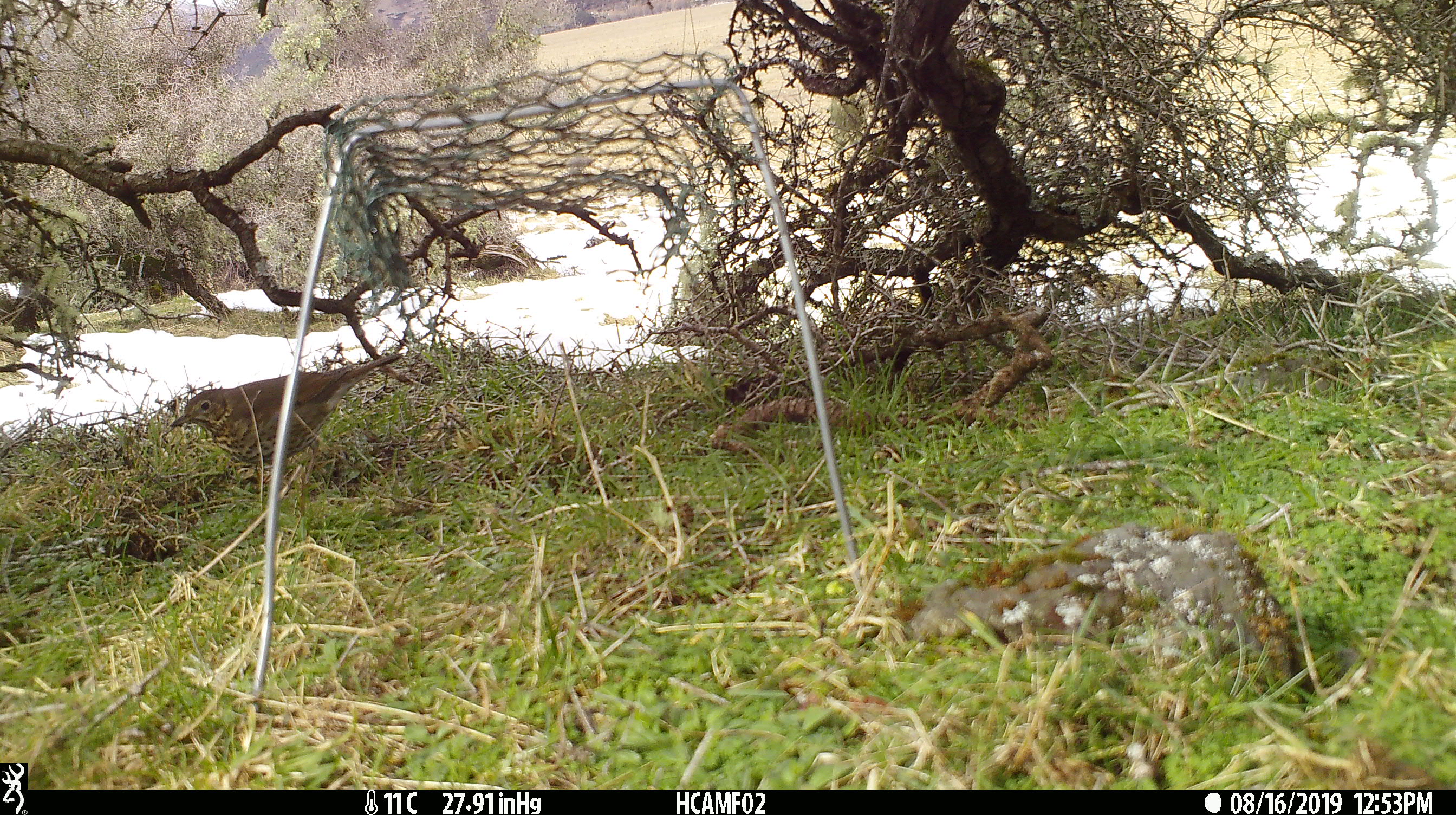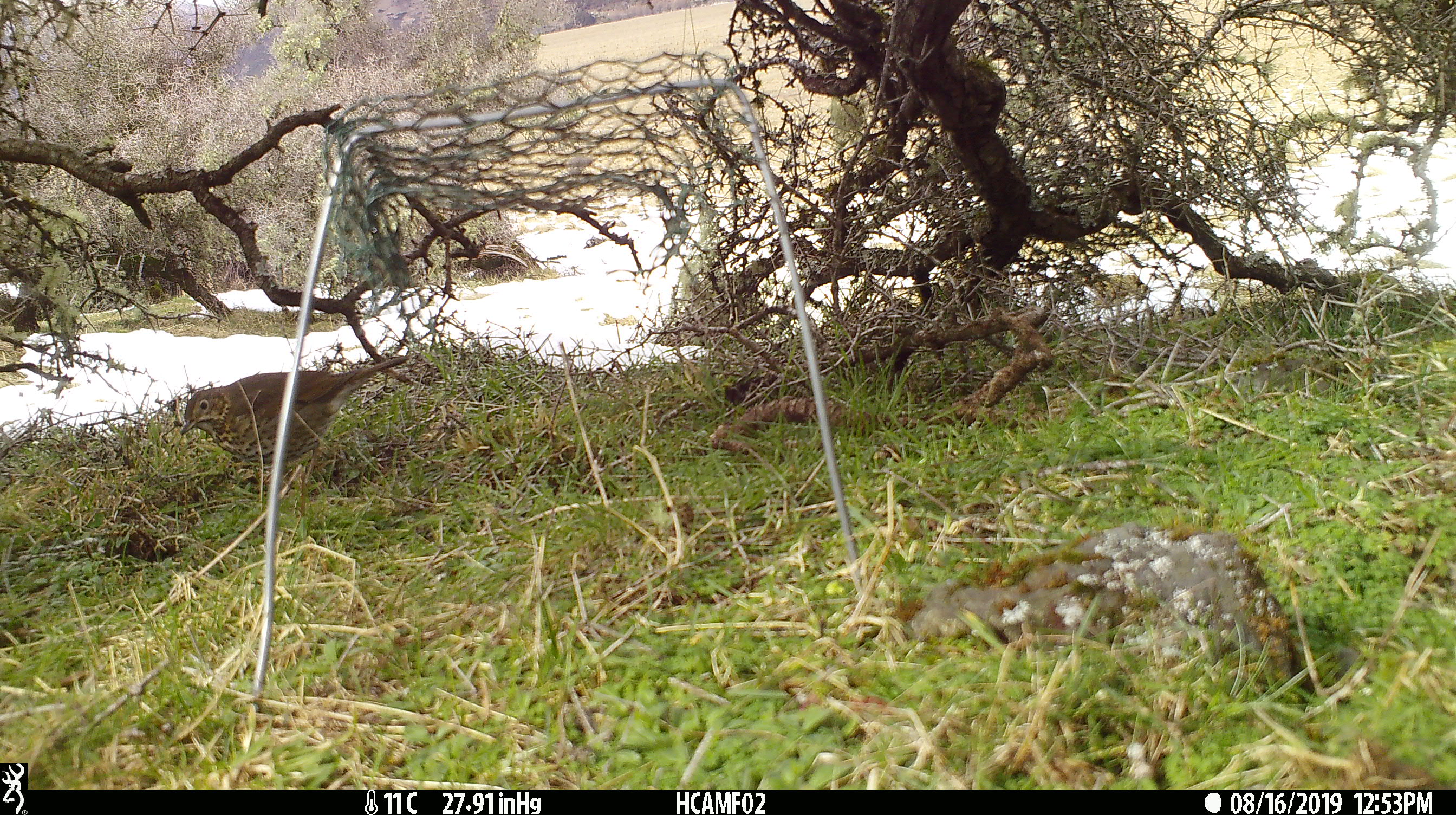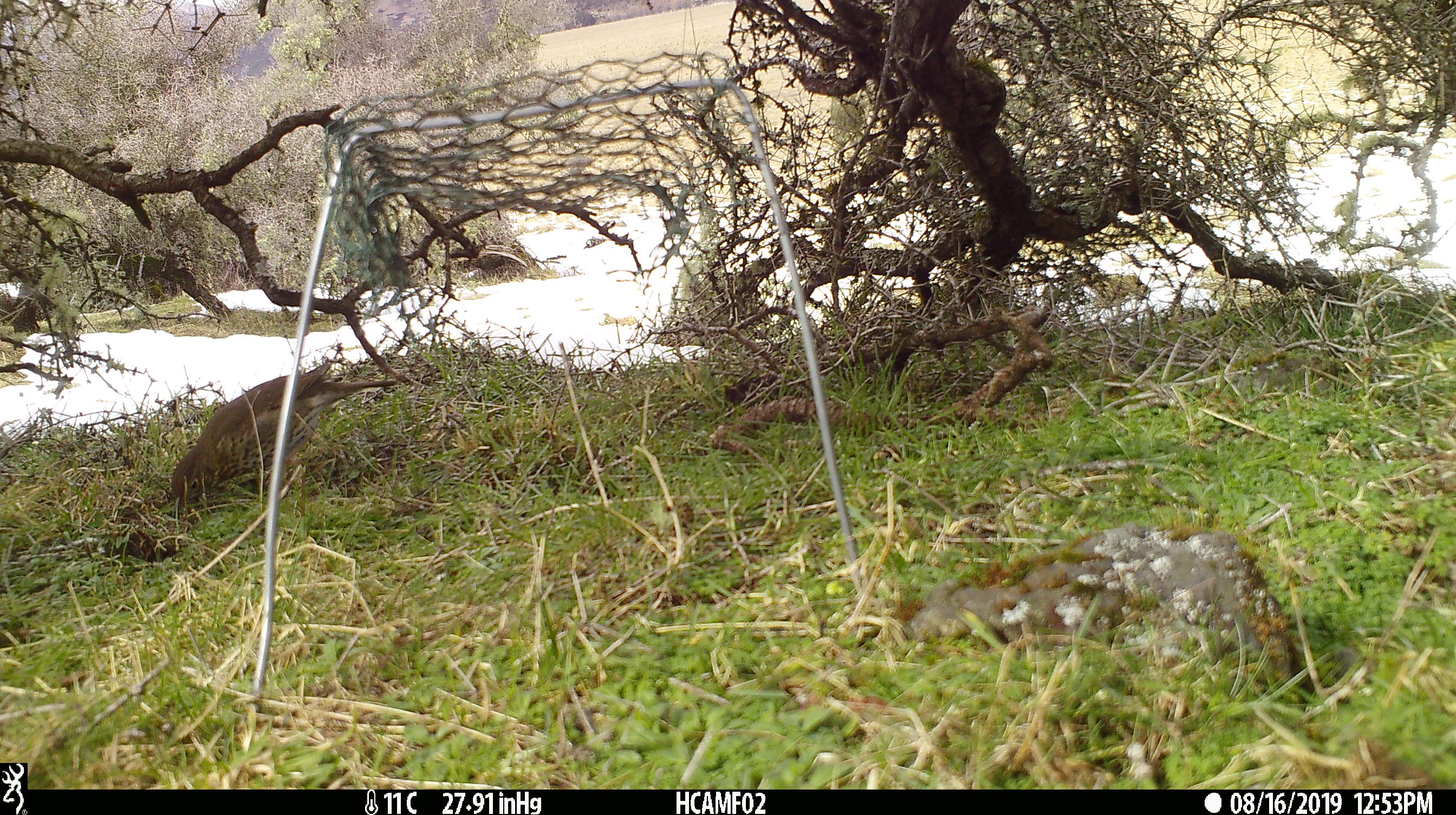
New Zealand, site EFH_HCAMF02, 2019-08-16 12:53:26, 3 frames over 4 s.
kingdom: Animalia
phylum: Chordata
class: Aves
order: Passeriformes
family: Turdidae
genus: Turdus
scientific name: Turdus philomelos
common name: song thrush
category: thrush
Thrush (song thrush) (Turdus philomelos).